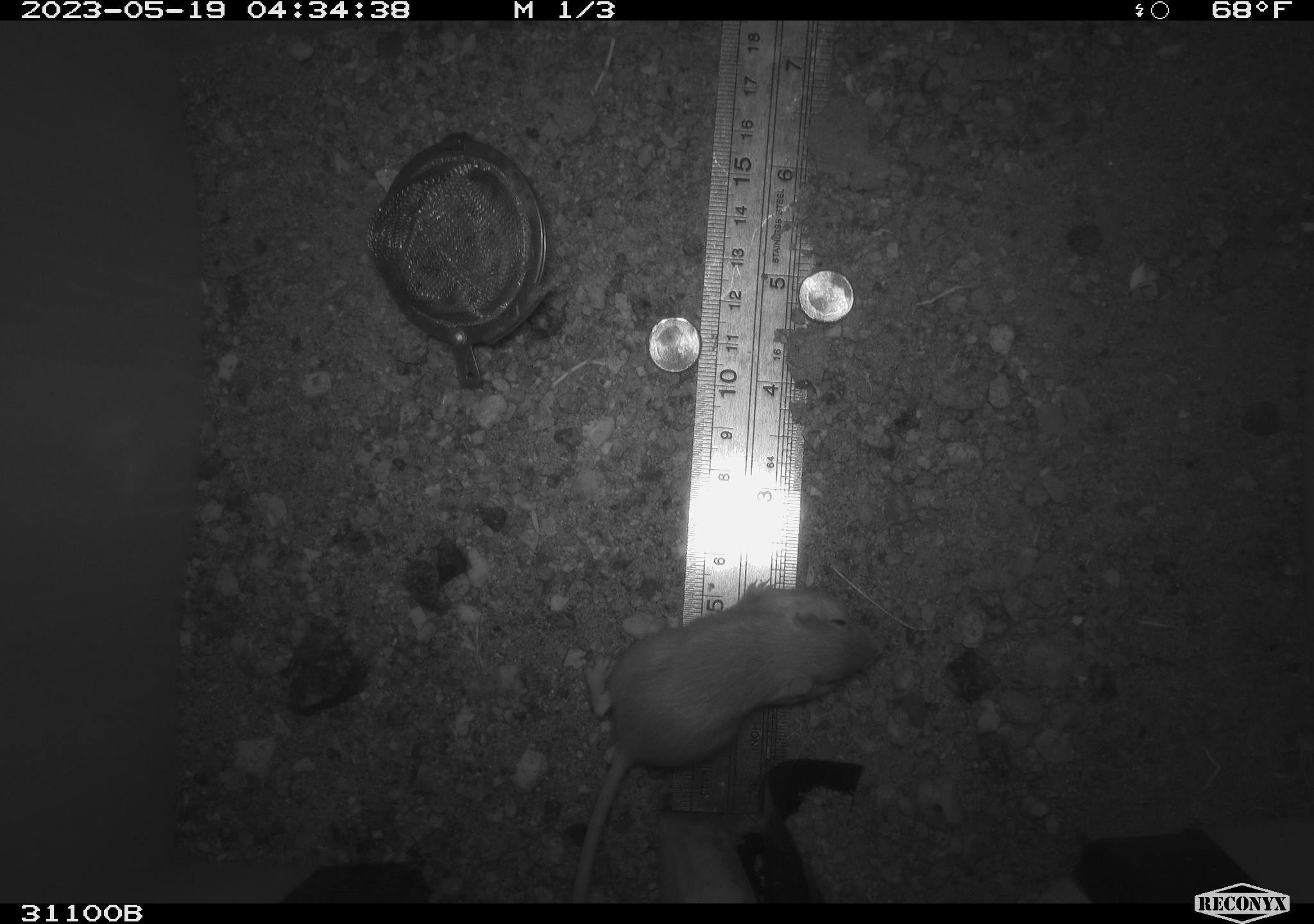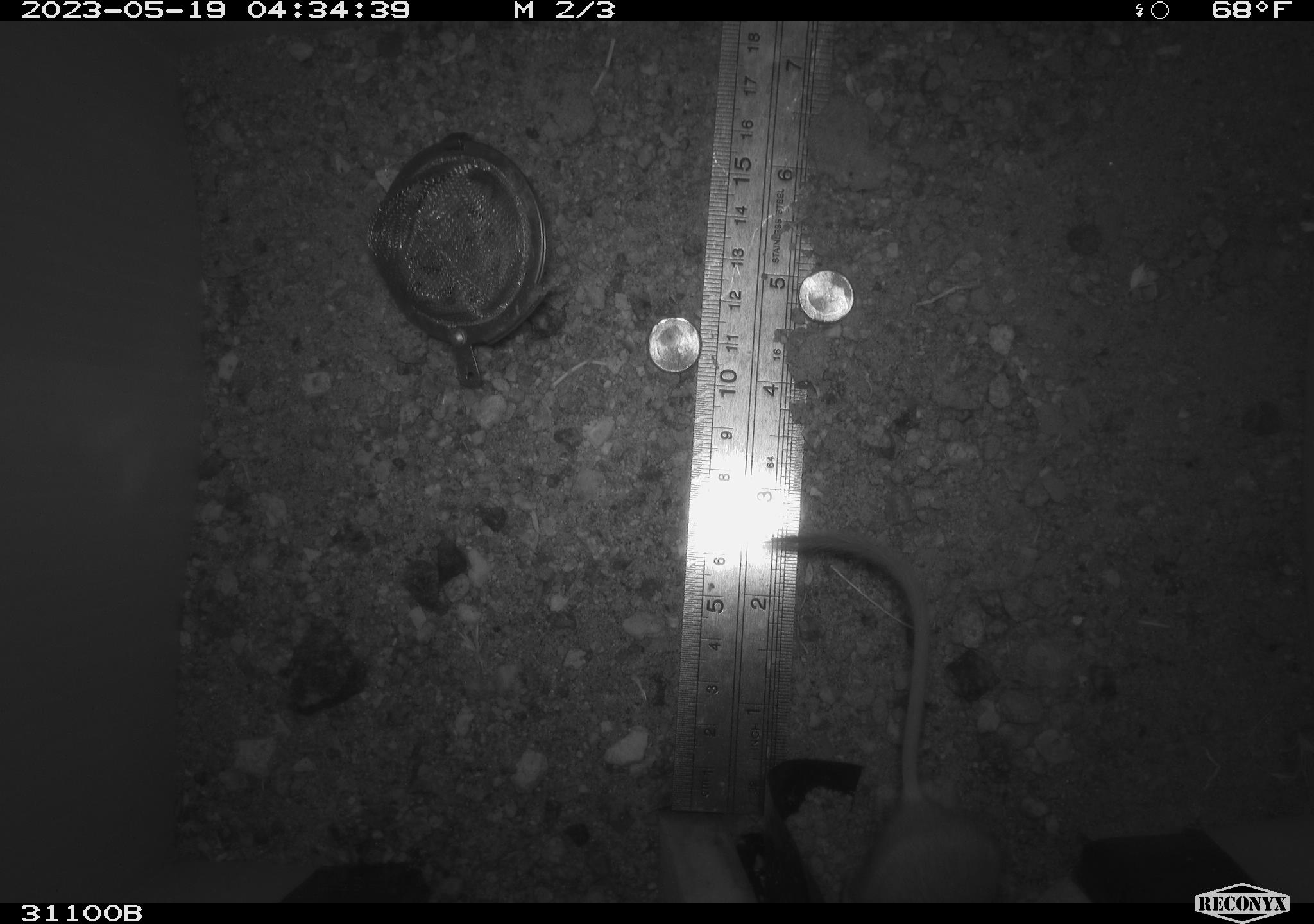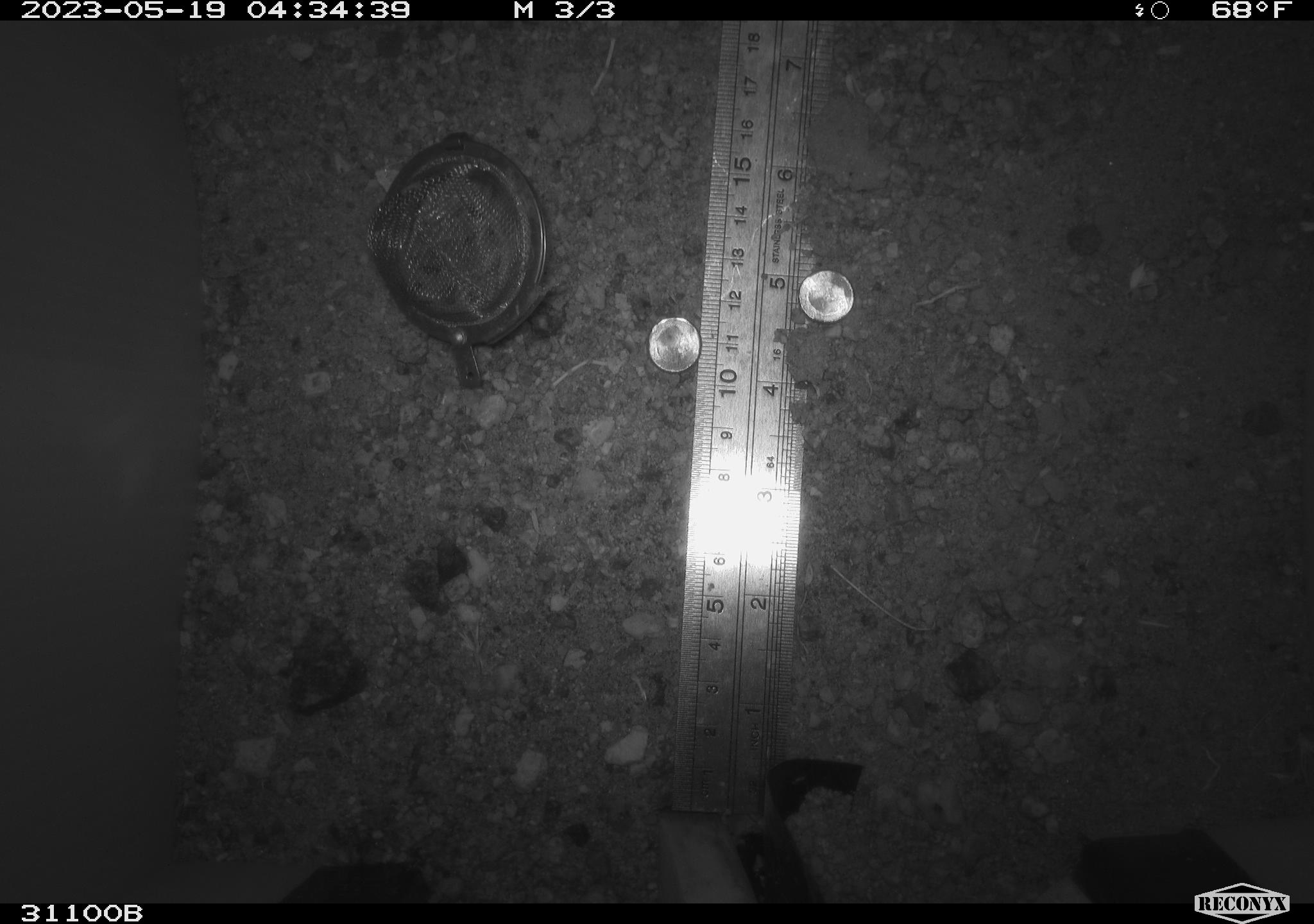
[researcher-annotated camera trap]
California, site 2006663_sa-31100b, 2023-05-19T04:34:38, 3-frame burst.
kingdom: Animalia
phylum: Chordata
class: Mammalia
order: Rodentia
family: Heteromyidae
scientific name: Heteromyidae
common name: kangaroo rats and pocket mice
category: heteromyidae family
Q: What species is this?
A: Heteromyidae family (kangaroo rats and pocket mice) (Heteromyidae).